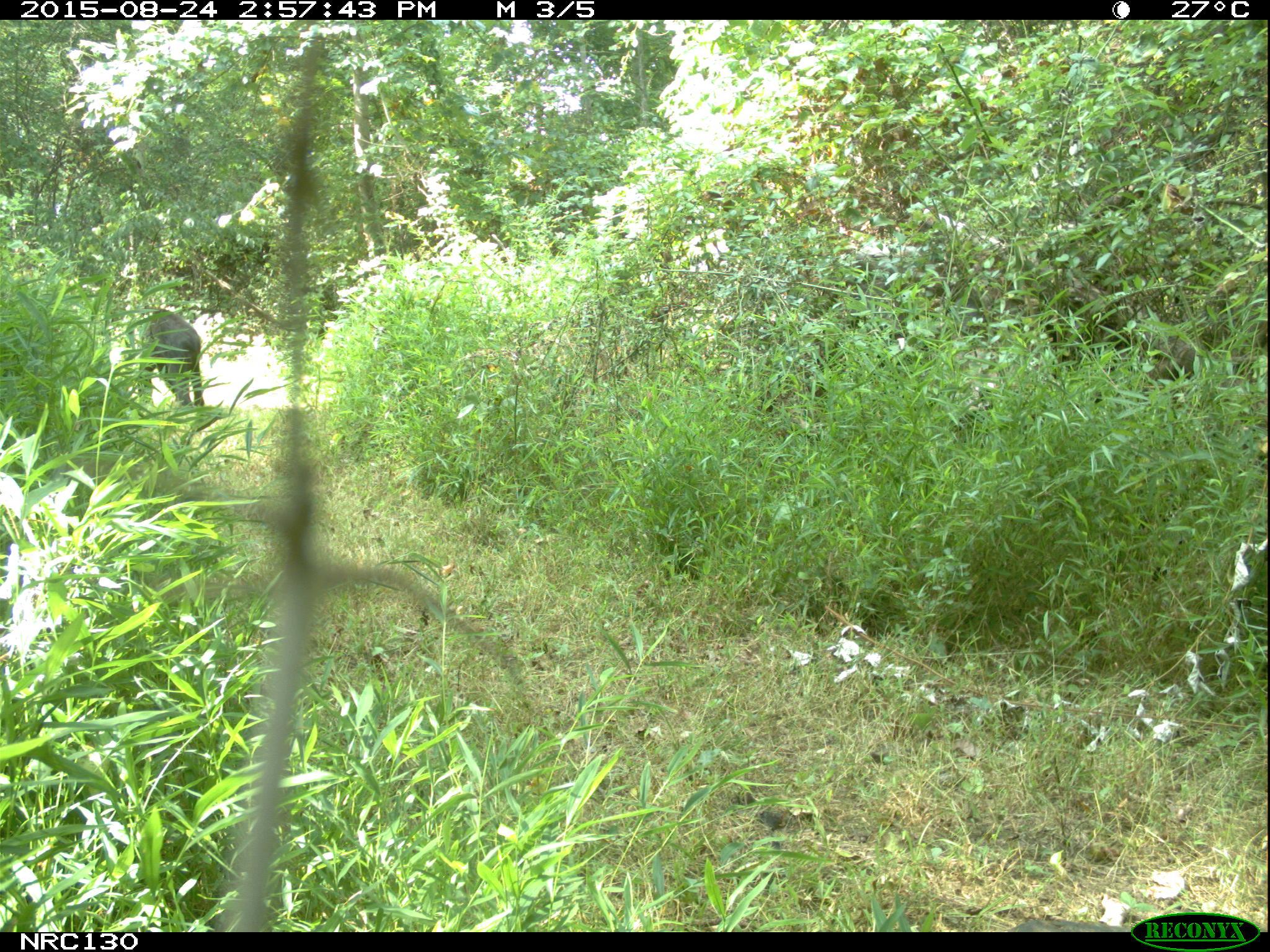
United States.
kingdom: Animalia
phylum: Chordata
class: Mammalia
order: Carnivora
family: Ursidae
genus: Ursus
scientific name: Ursus americanus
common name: american black bear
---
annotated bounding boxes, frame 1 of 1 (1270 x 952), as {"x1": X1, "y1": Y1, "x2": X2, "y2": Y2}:
American Black Bear: {"x1": 131, "y1": 295, "x2": 226, "y2": 405}